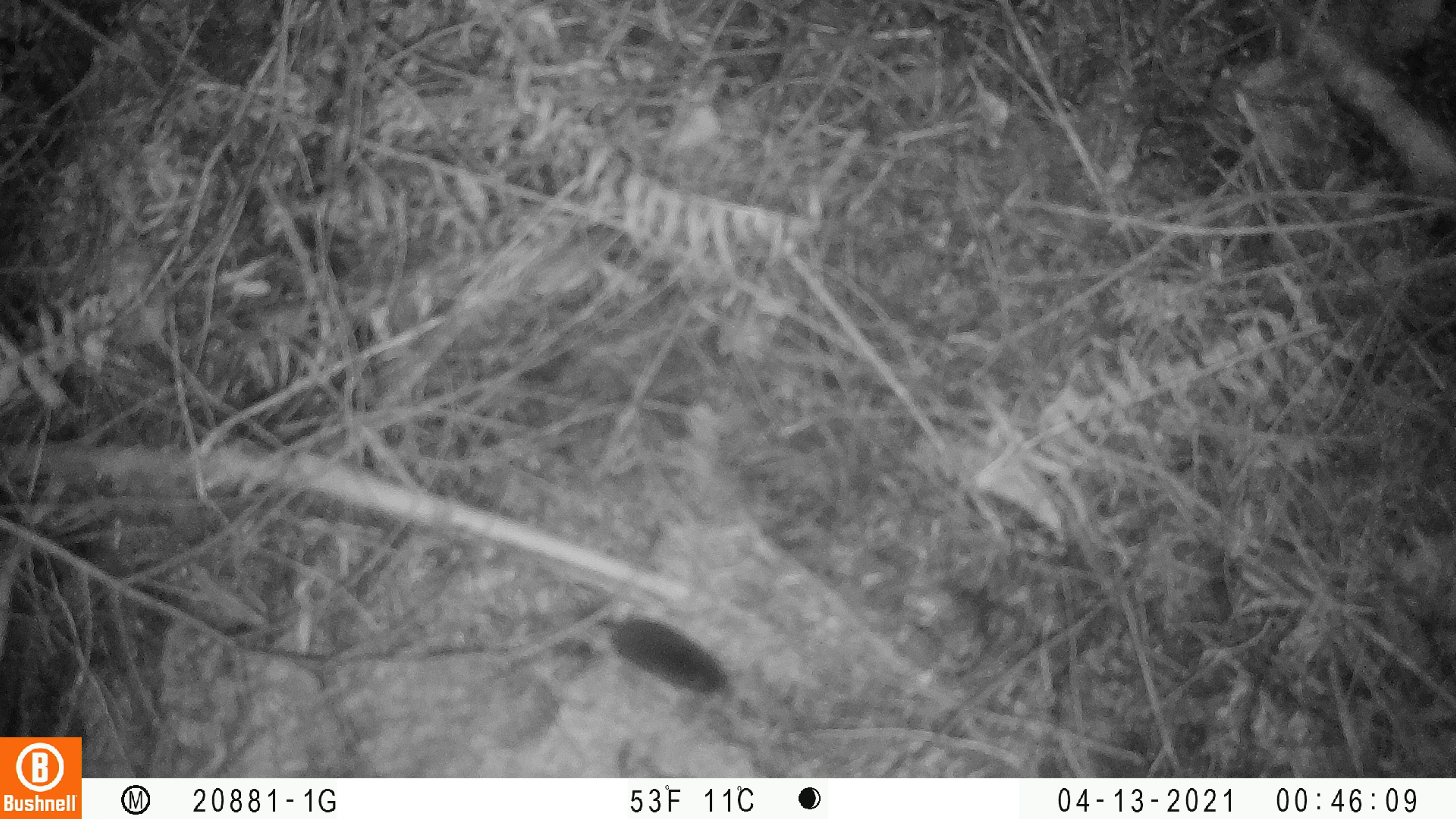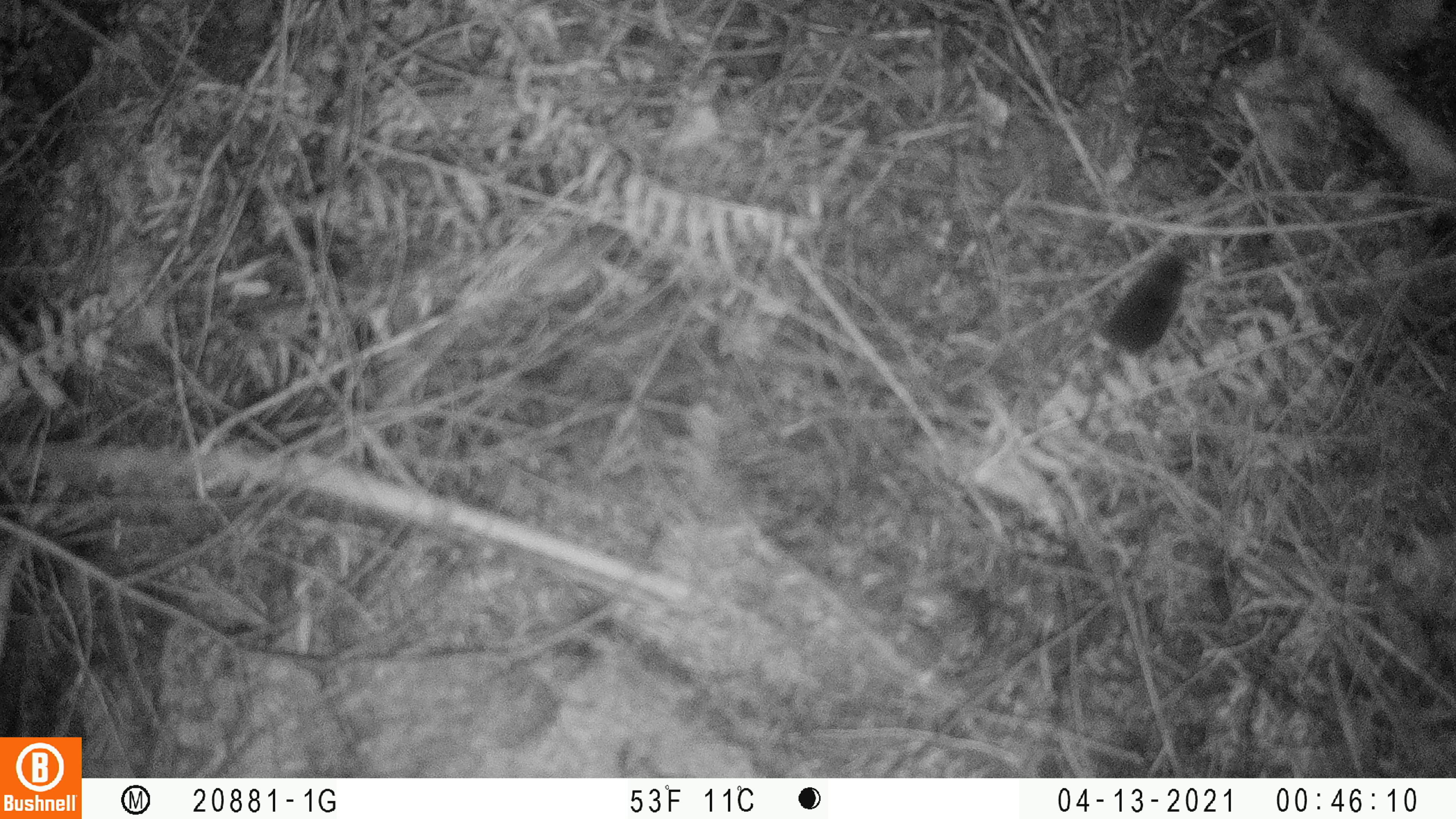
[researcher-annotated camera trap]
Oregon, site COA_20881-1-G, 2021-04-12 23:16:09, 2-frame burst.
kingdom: Animalia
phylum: Chordata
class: Mammalia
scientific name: Mammalia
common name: small mammal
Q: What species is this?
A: Small mammal (Mammalia).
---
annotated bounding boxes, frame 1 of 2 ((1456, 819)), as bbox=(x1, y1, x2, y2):
small mammal: bbox=(531, 567, 773, 738)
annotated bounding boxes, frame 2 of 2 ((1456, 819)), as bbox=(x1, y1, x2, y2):
small mammal: bbox=(1045, 229, 1247, 459)